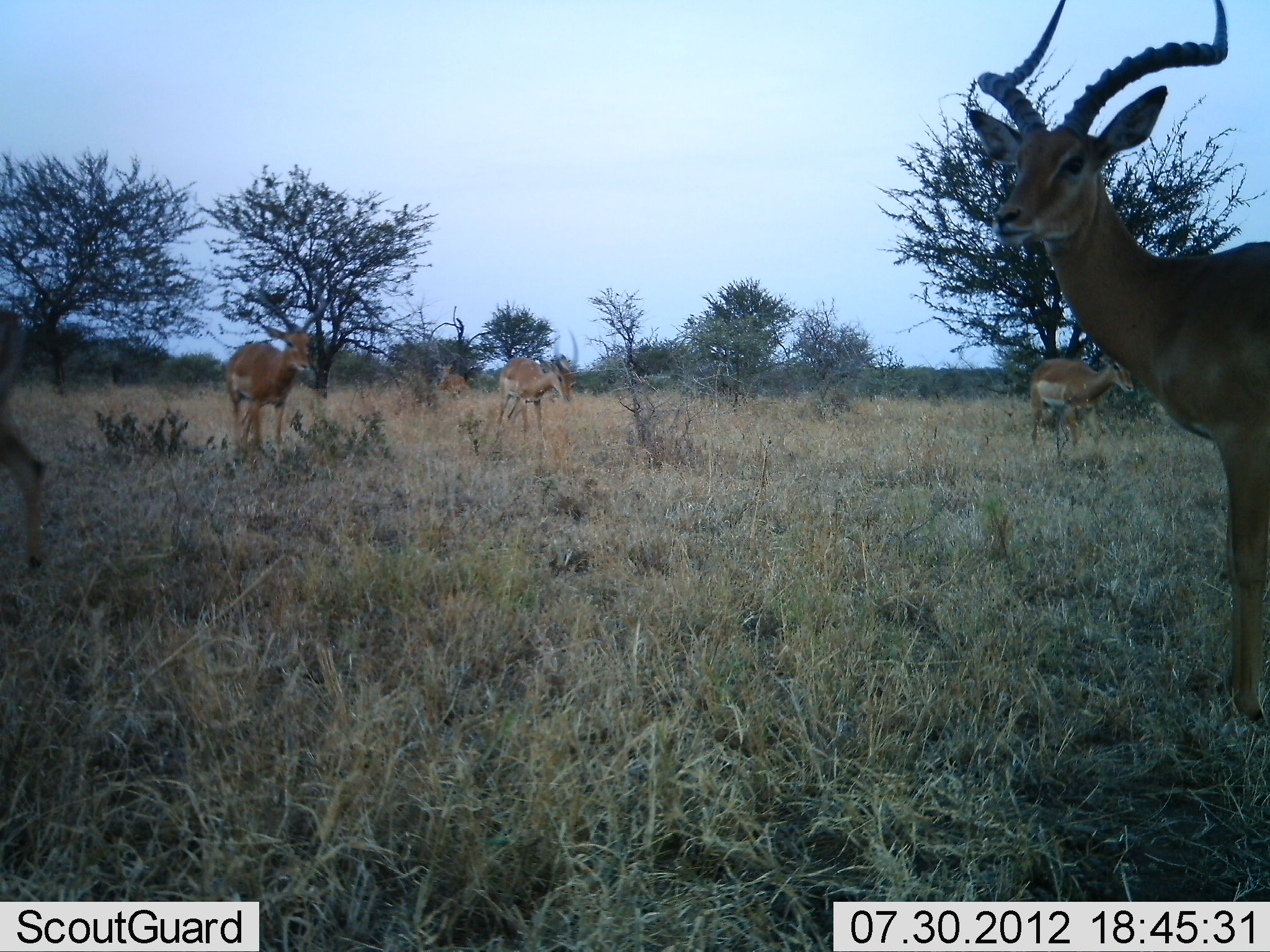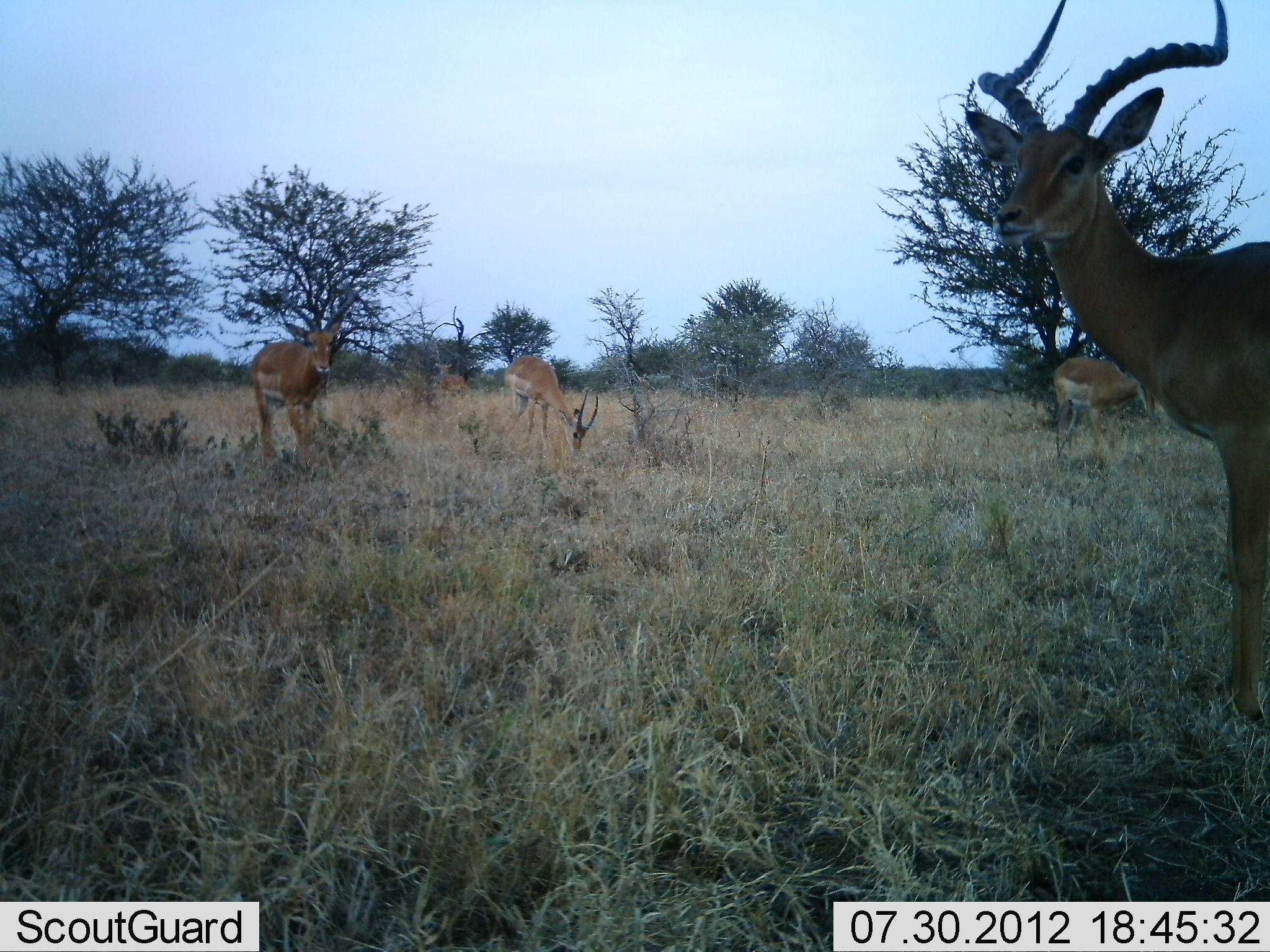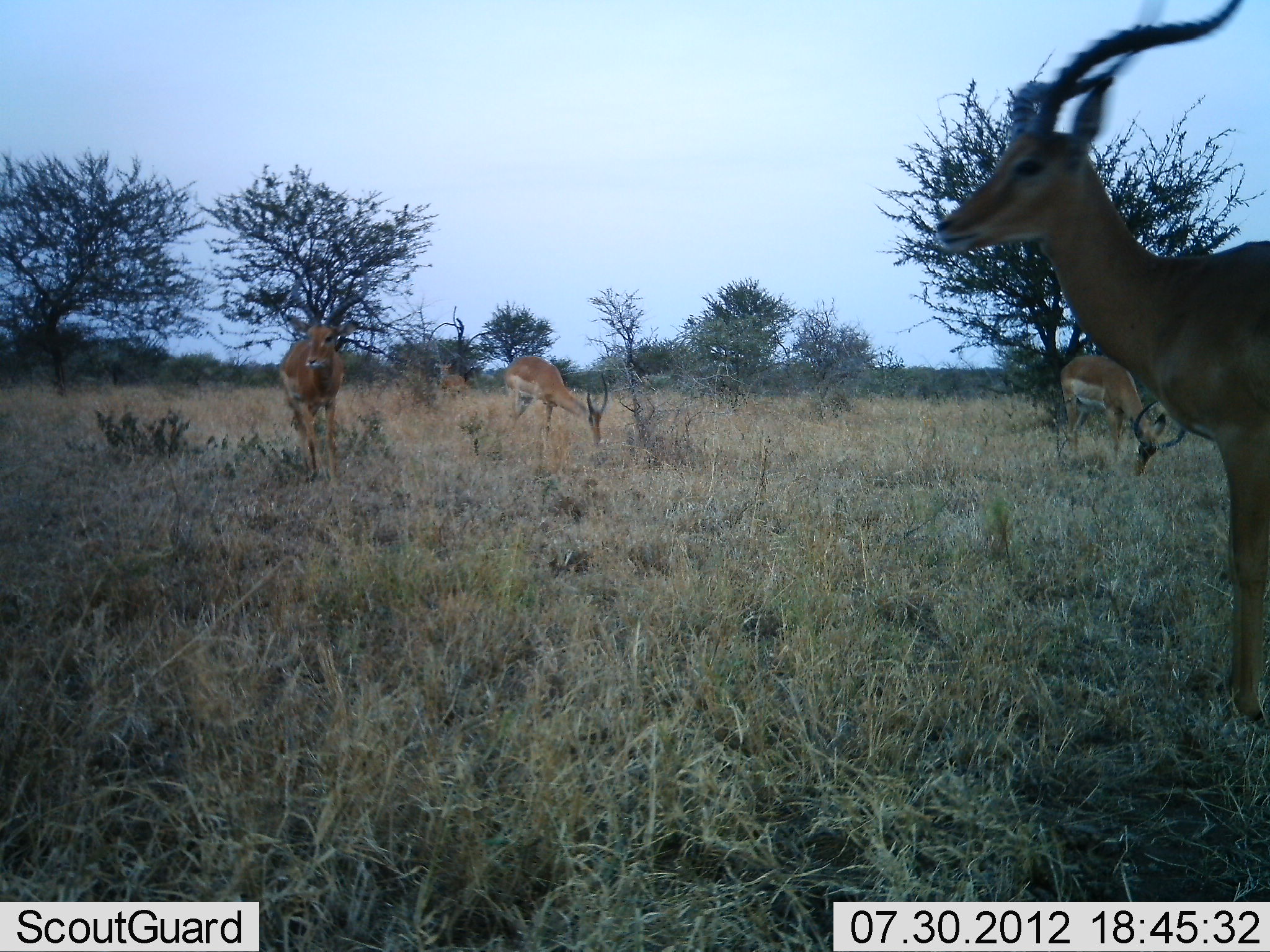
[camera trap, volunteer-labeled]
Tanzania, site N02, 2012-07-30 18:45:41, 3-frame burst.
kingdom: Animalia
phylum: Chordata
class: Mammalia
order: Artiodactyla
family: Bovidae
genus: Aepyceros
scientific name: Aepyceros melampus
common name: impala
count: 6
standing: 91%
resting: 0%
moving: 27%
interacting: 9%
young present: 0%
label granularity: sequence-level